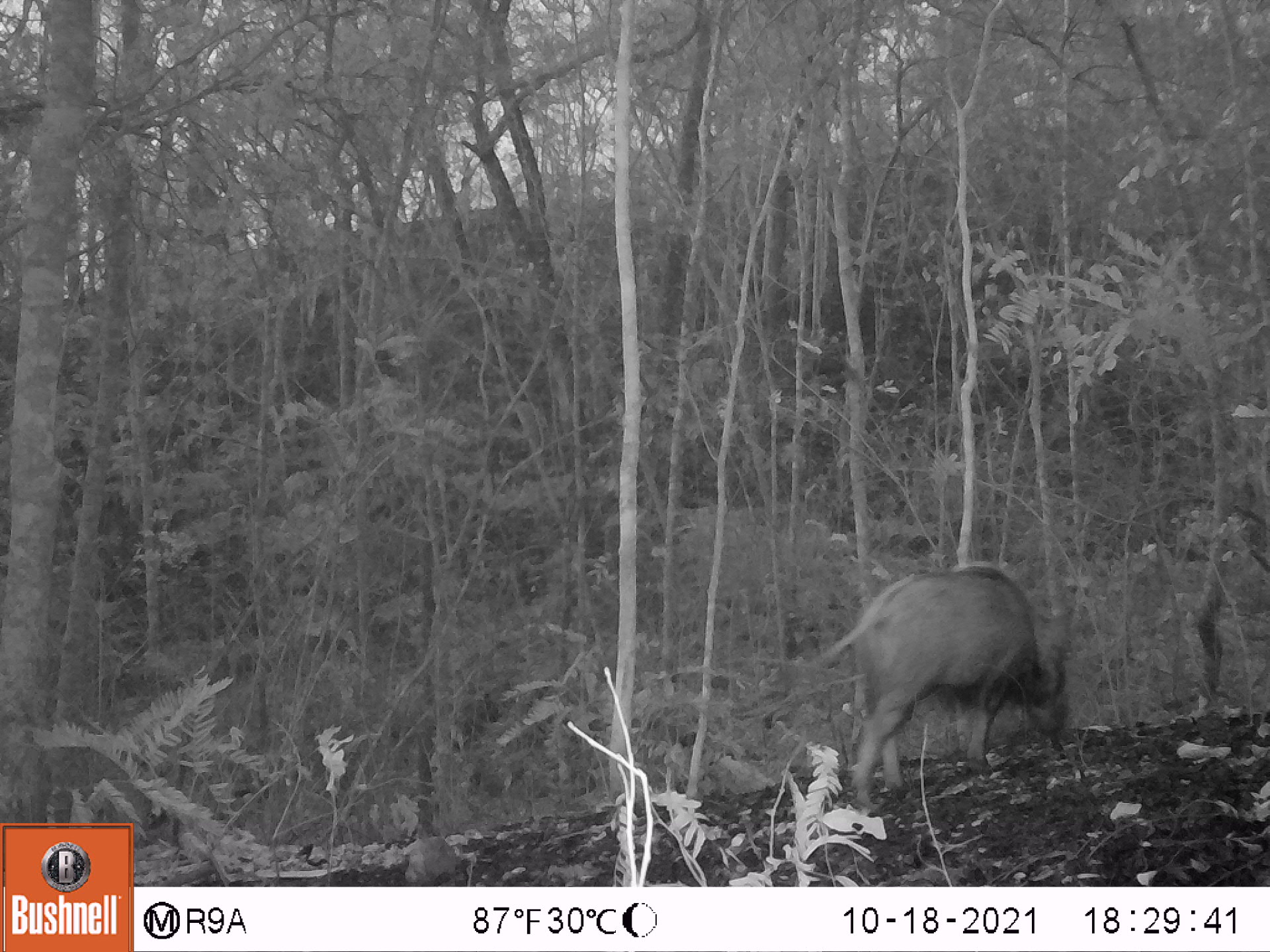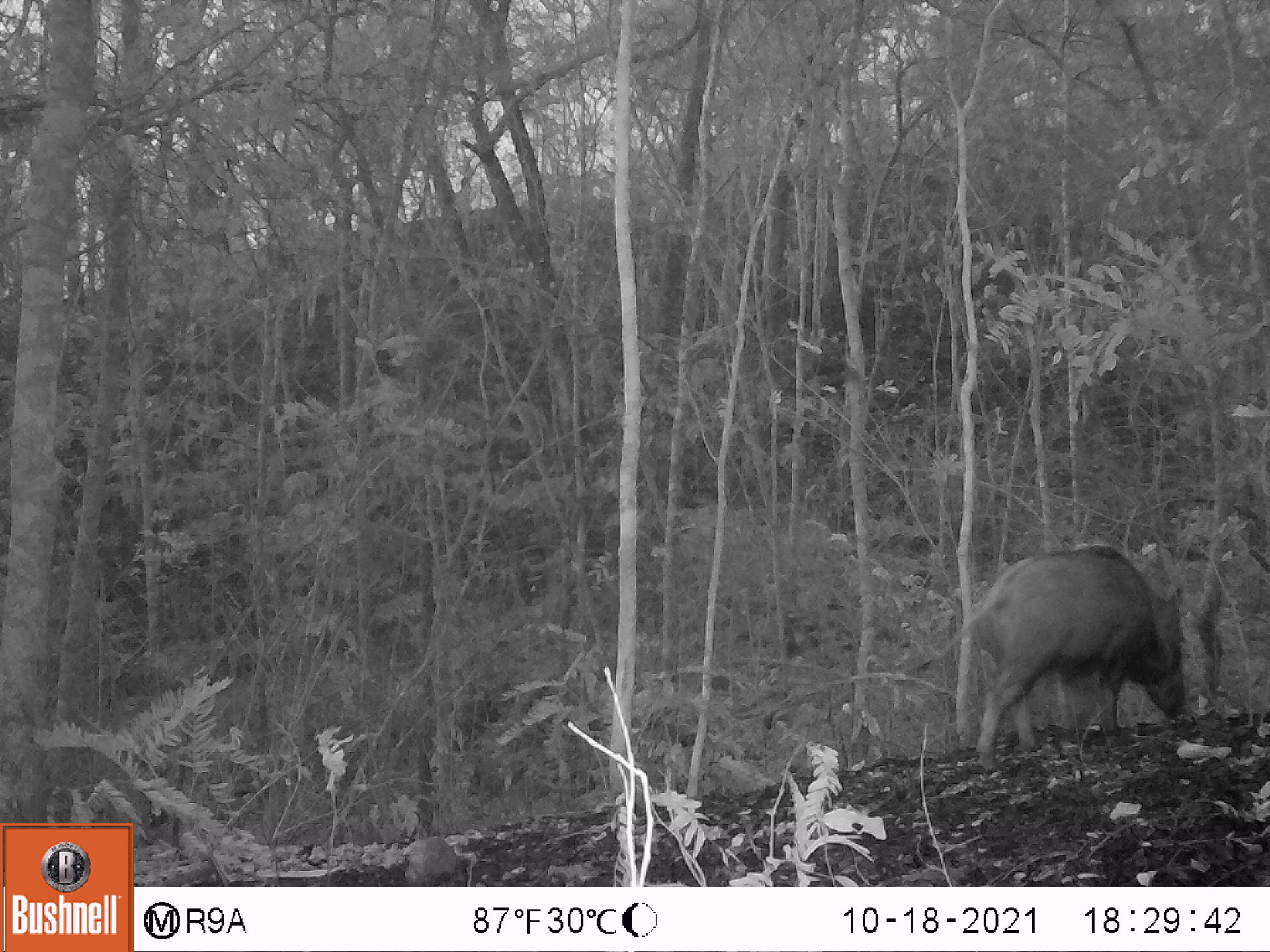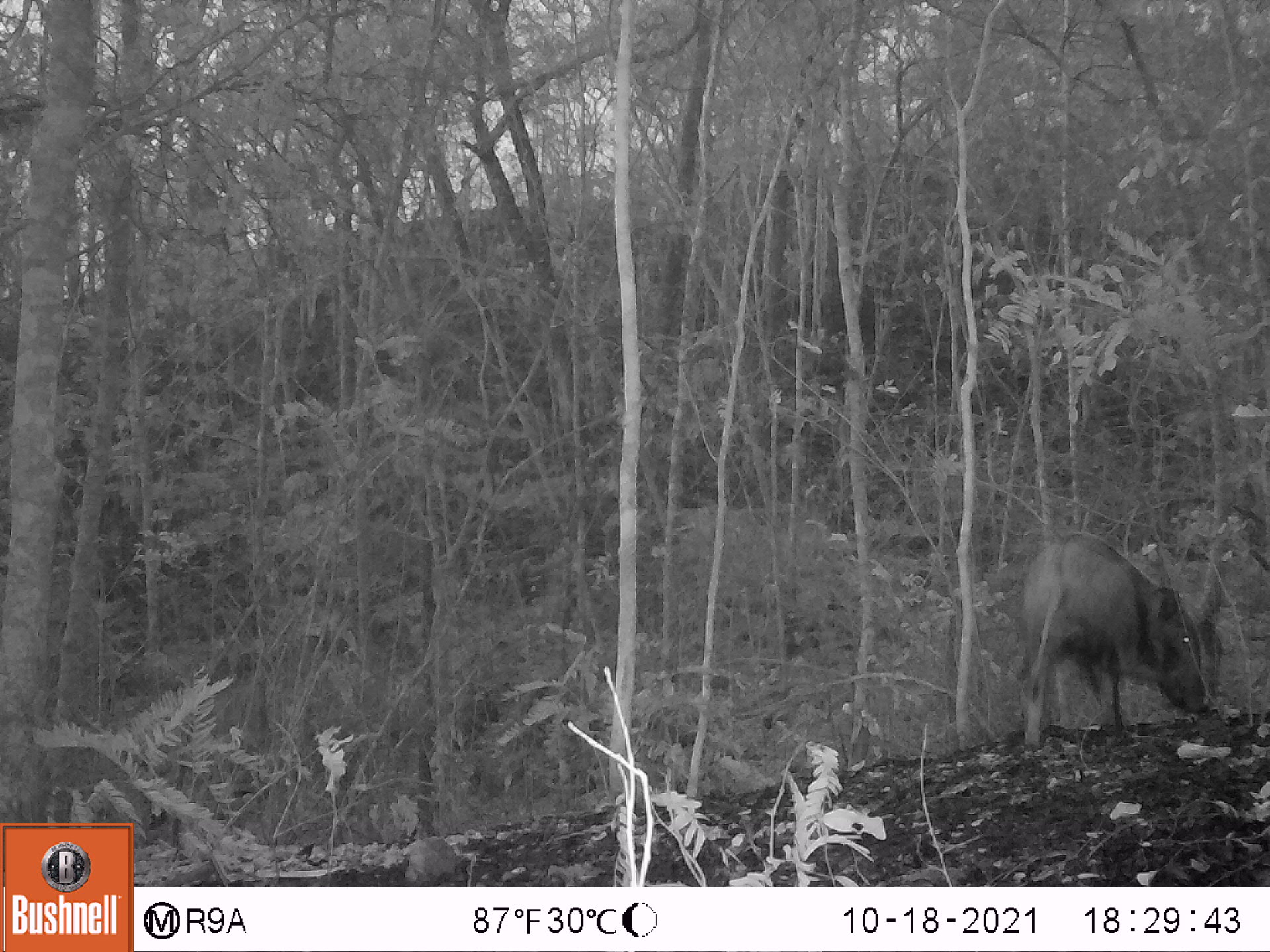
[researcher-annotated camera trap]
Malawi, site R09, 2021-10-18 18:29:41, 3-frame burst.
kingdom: Animalia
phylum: Chordata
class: Mammalia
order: Artiodactyla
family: Suidae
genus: Potamochoerus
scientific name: Potamochoerus larvatus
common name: bushpig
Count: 1.